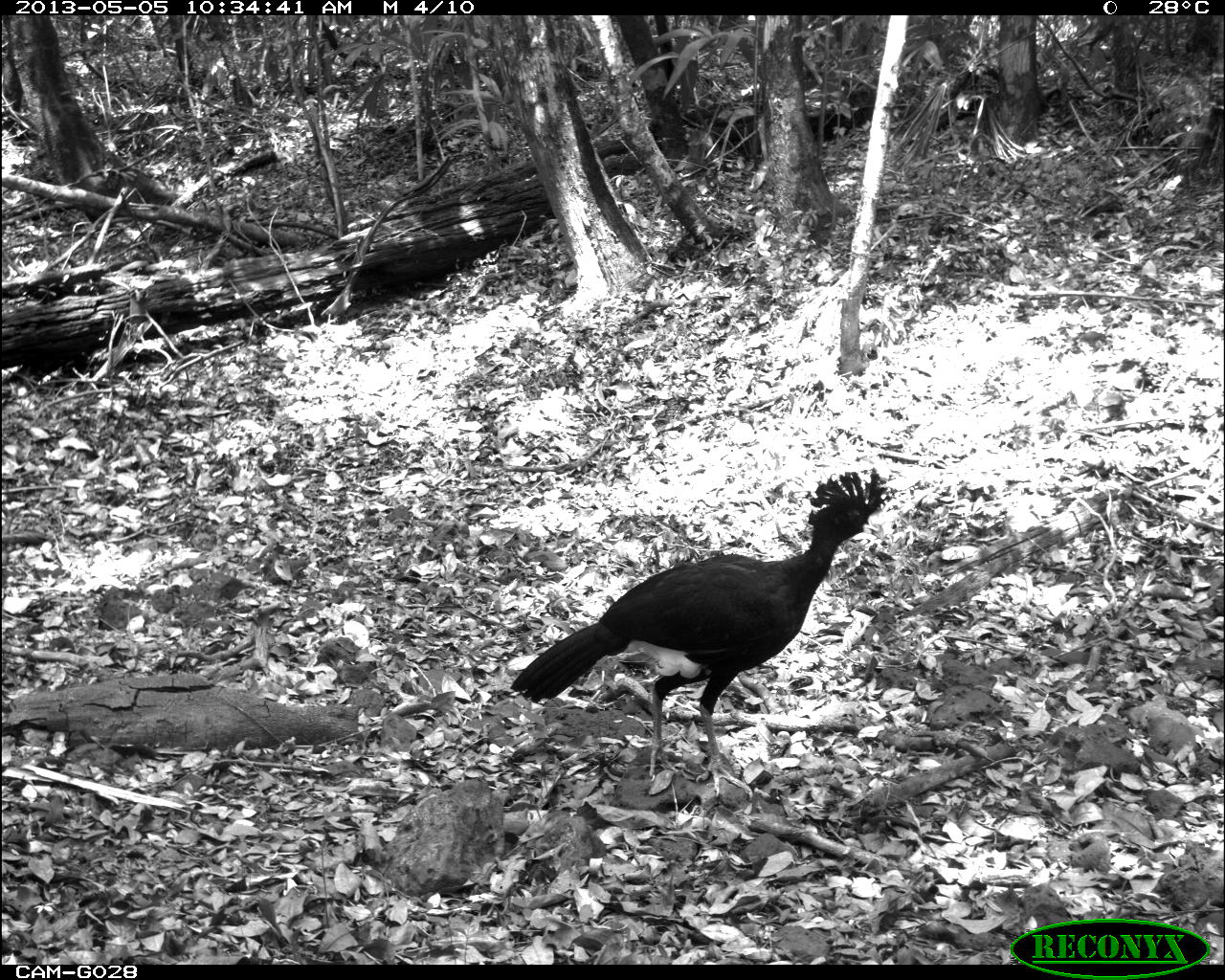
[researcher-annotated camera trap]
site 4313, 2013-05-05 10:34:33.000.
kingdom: Animalia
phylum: Chordata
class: Aves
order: Galliformes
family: Cracidae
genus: Crax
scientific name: Crax rubra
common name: great curassow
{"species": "Crax rubra (great curassow)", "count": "2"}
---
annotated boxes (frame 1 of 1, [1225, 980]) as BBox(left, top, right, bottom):
crax rubra: BBox(509, 467, 897, 799)